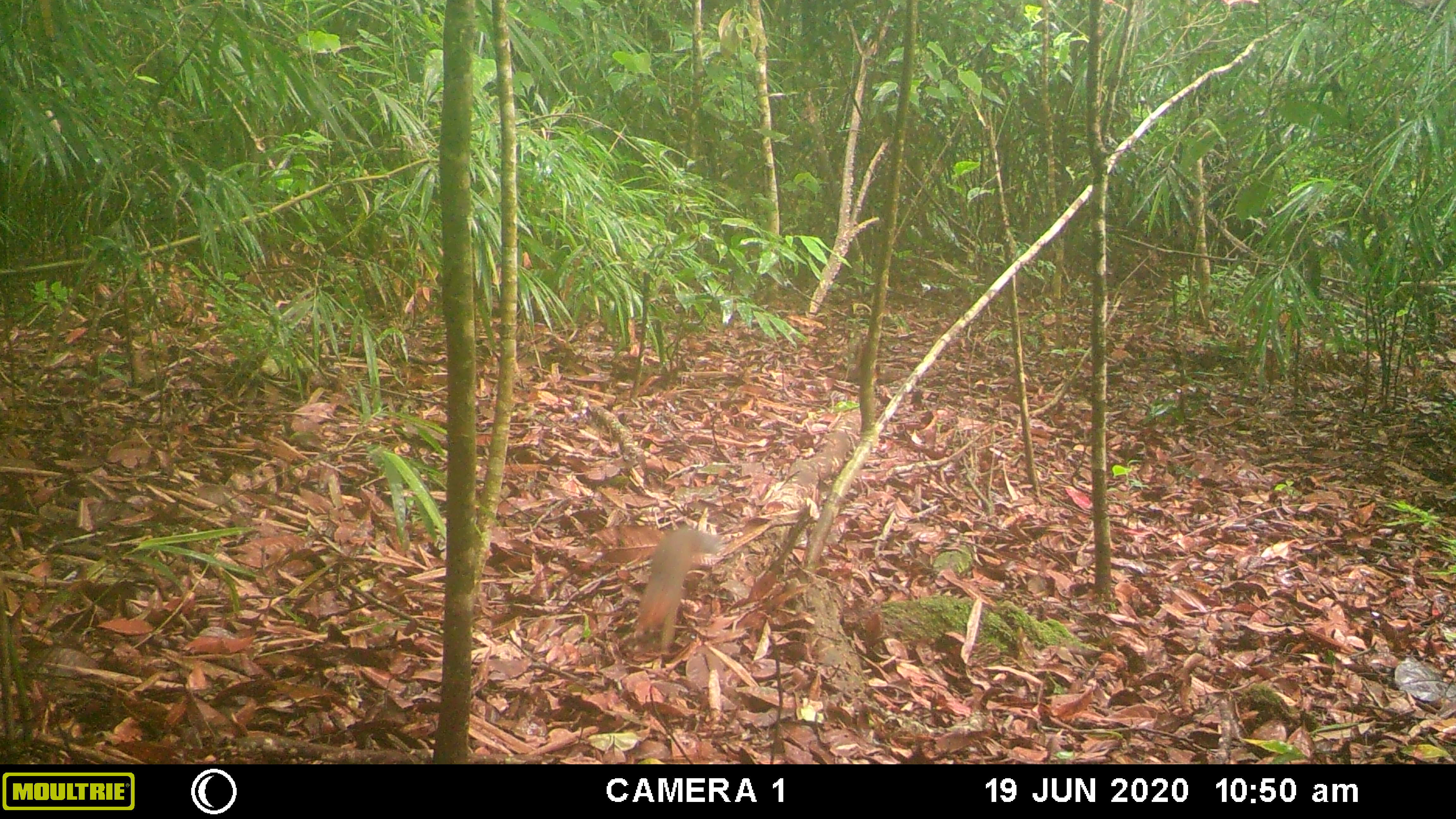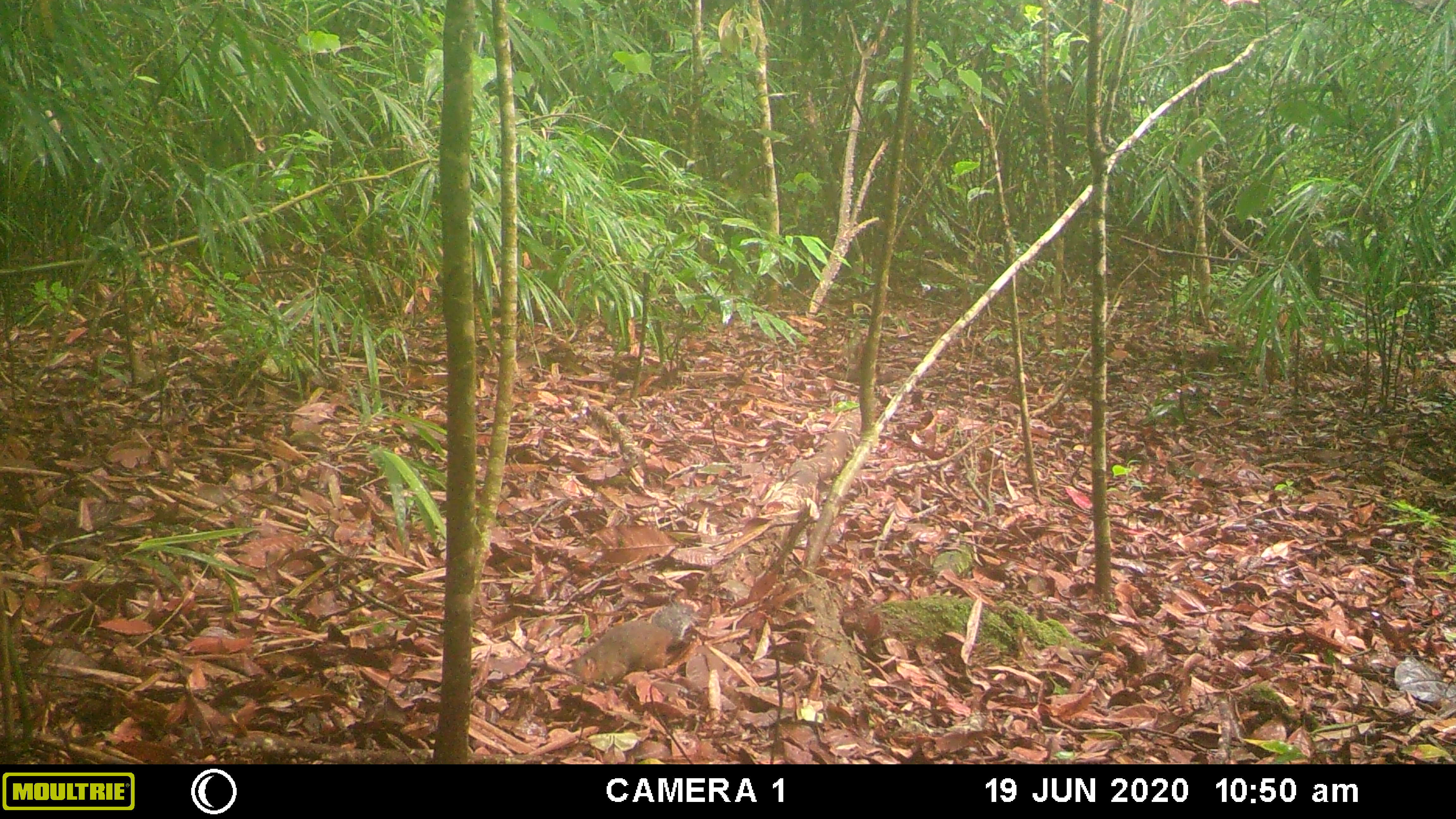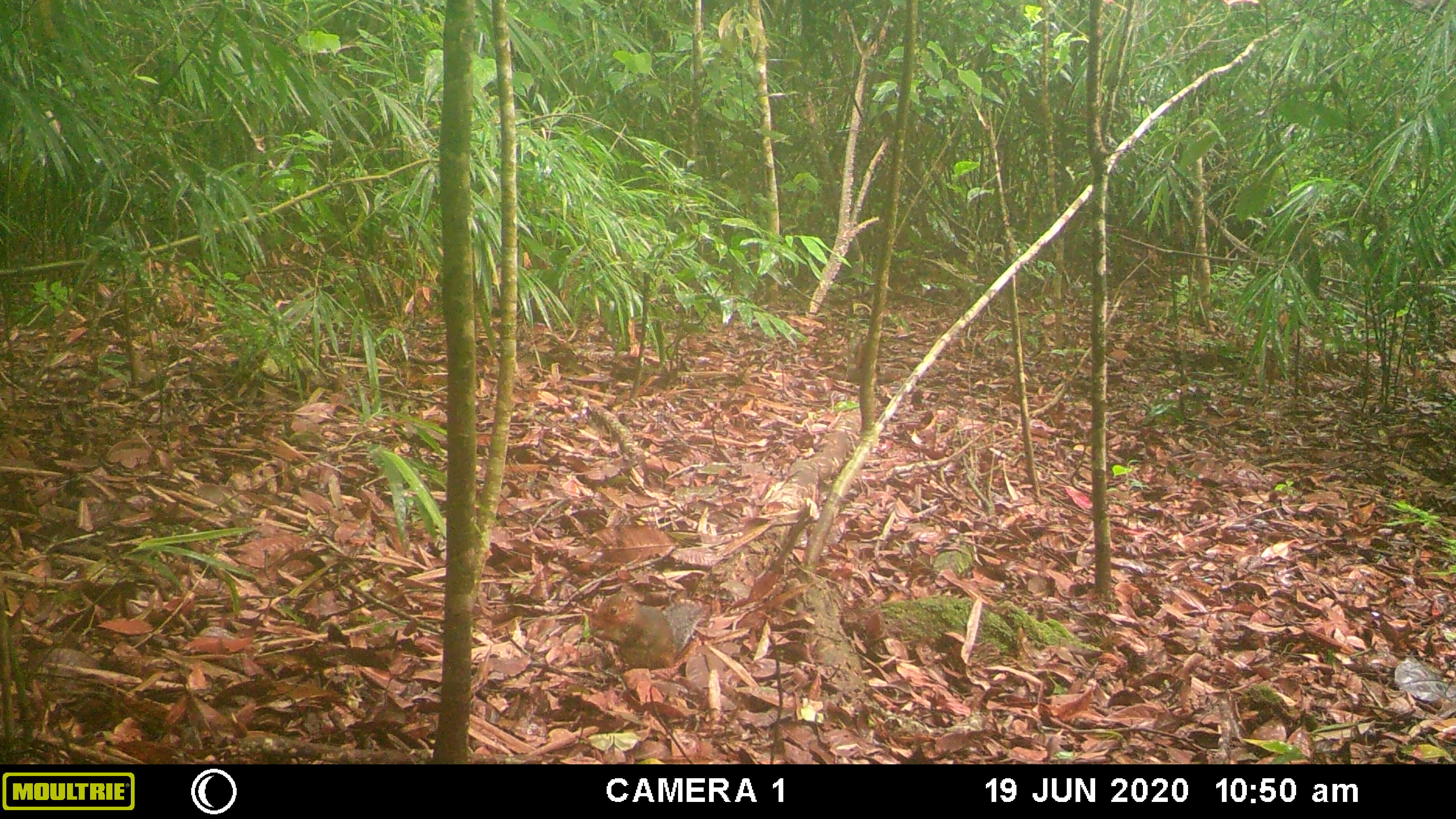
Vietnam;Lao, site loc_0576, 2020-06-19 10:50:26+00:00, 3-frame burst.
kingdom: Animalia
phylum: Chordata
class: Mammalia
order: Rodentia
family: Sciuridae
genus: Dremomys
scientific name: Dremomys rufigenis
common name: red-cheeked squirrel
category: red cheeked squirrel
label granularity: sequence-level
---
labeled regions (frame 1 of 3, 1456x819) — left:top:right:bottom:
red cheeked squirrel: 634:528:719:655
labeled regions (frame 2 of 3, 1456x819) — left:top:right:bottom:
red cheeked squirrel: 569:603:696:686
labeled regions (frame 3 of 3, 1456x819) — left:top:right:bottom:
red cheeked squirrel: 589:595:705:674